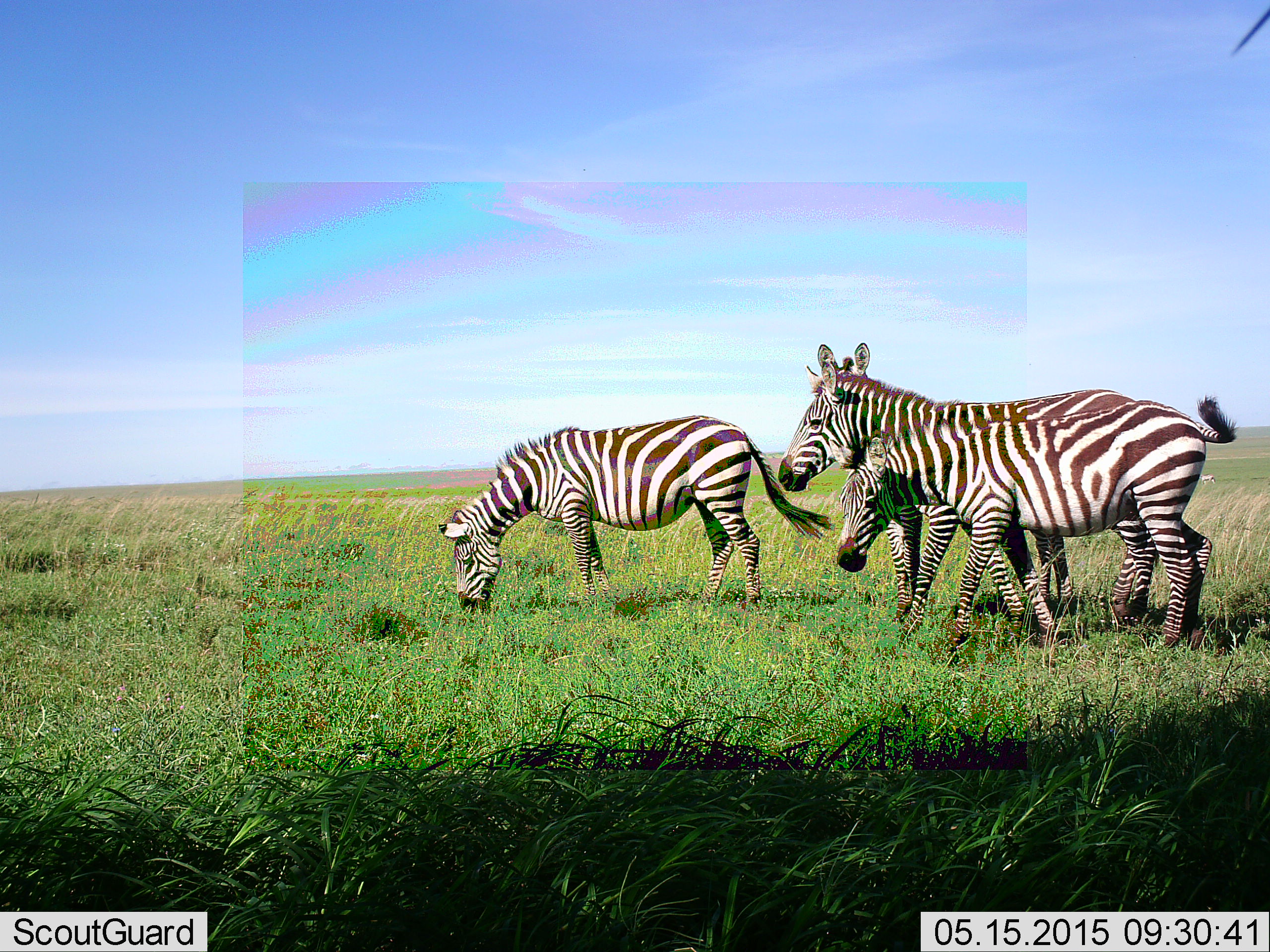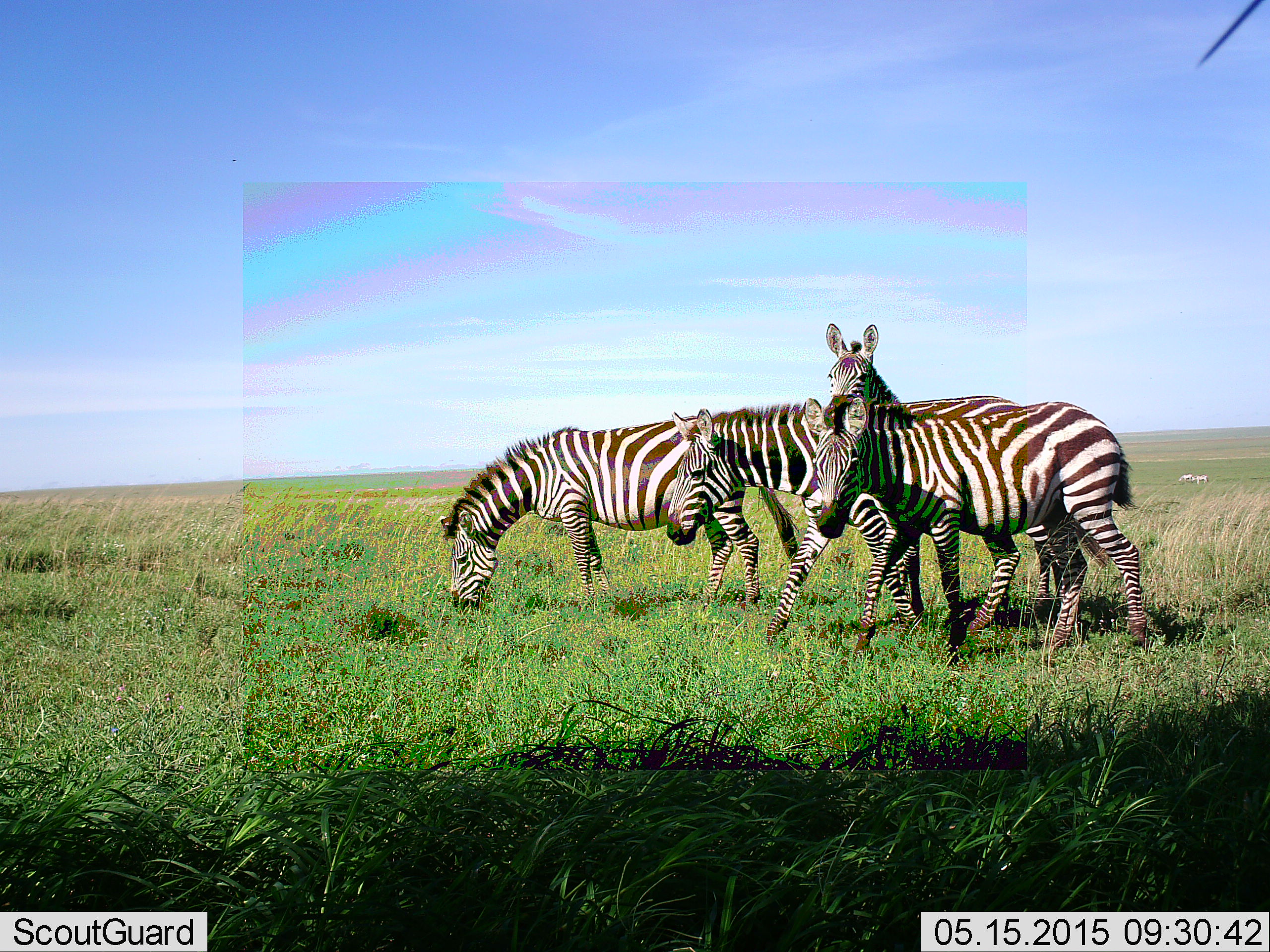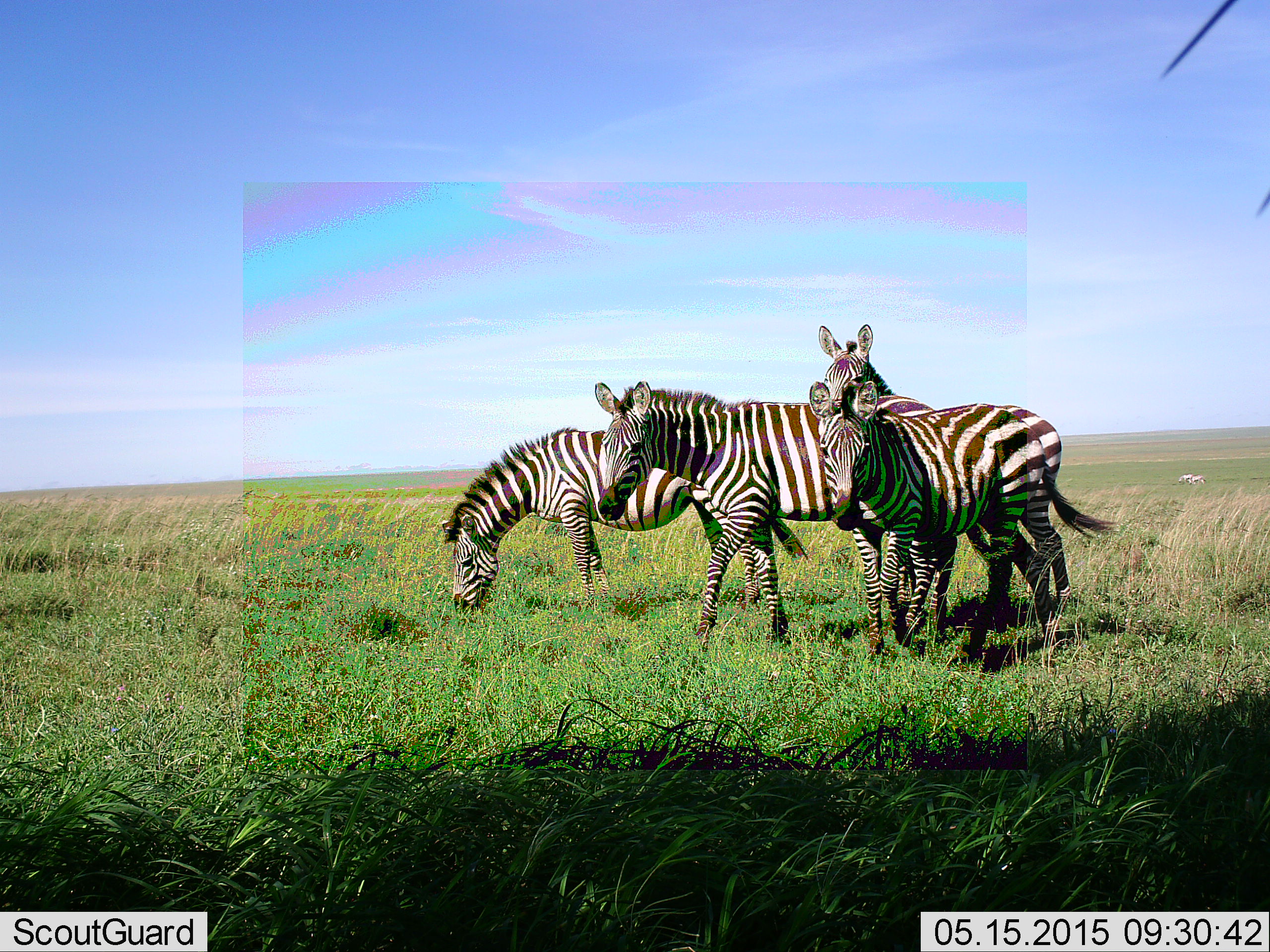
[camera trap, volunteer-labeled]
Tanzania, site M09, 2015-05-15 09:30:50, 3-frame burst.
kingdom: Animalia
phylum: Chordata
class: Mammalia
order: Perissodactyla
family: Equidae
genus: Equus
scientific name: Equus quagga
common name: plains zebra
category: zebra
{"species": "zebra (plains zebra) (Equus quagga)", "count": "4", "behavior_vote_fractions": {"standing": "70%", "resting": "0%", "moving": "90%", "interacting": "0%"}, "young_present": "10%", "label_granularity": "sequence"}